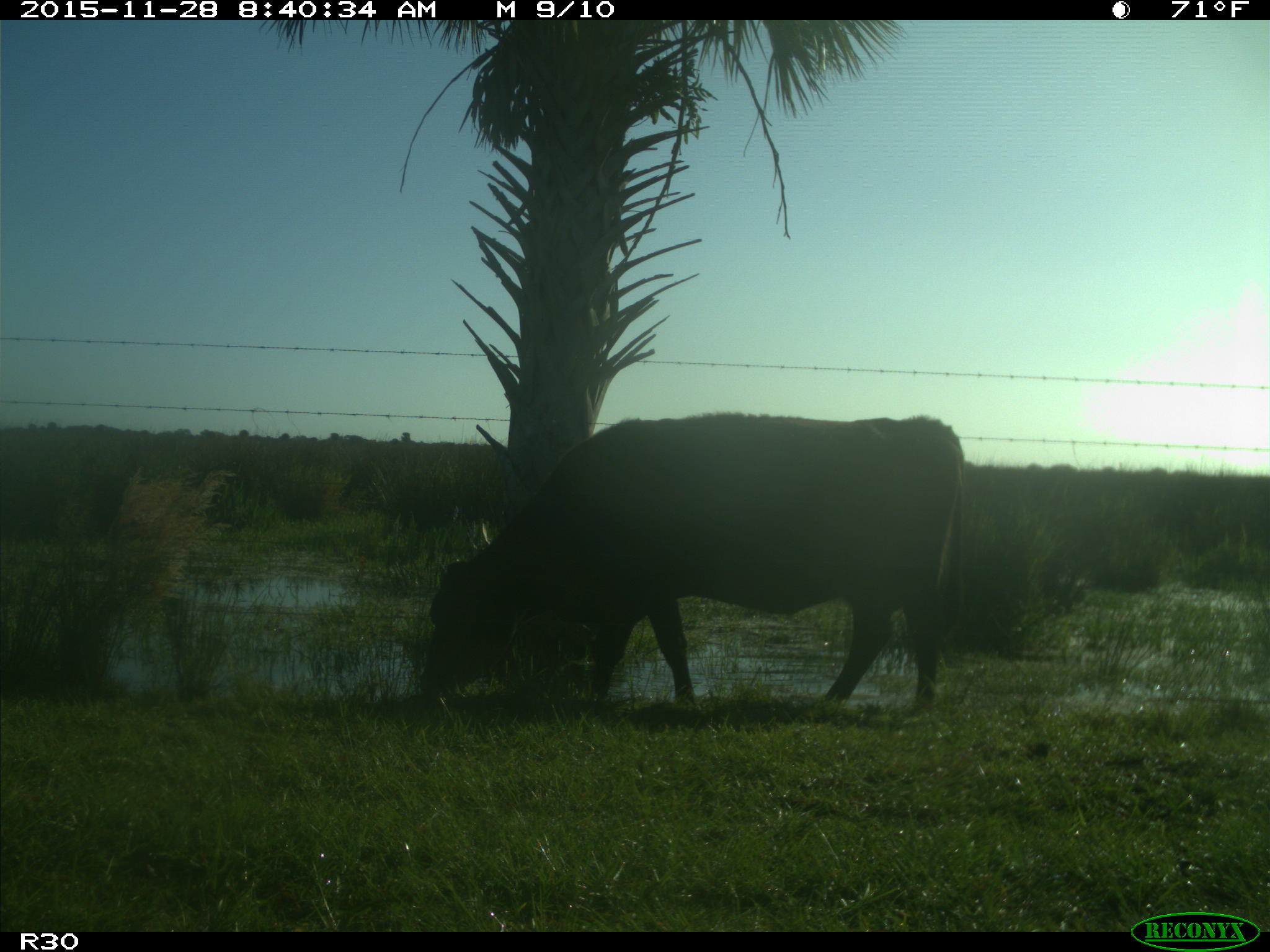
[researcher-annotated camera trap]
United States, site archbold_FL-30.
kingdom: Animalia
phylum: Chordata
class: Mammalia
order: Artiodactyla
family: Bovidae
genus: Bos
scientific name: Bos taurus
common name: domestic cow